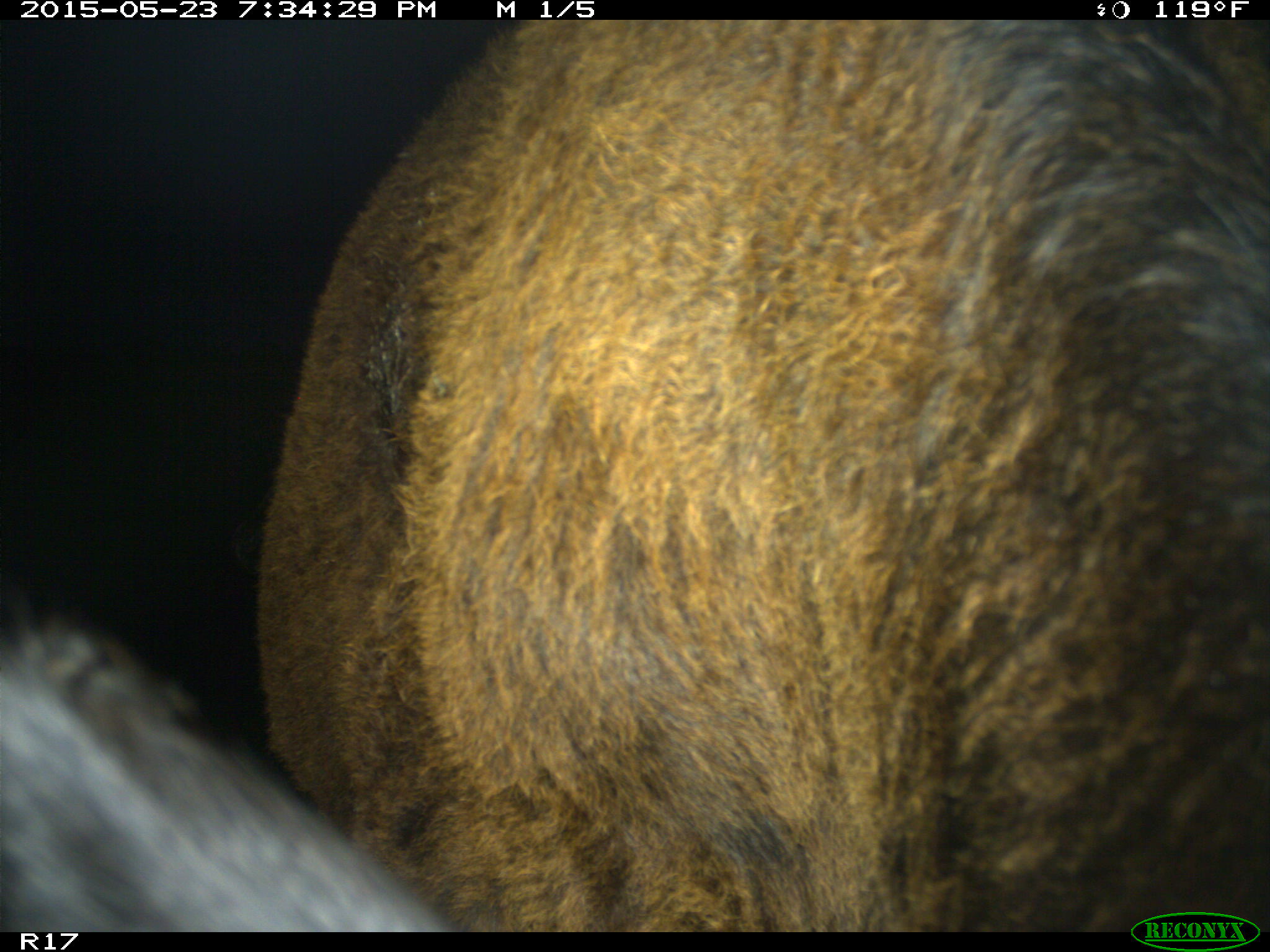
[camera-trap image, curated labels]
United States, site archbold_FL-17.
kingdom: Animalia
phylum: Chordata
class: Mammalia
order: Artiodactyla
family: Bovidae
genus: Bos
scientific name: Bos taurus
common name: domestic cow